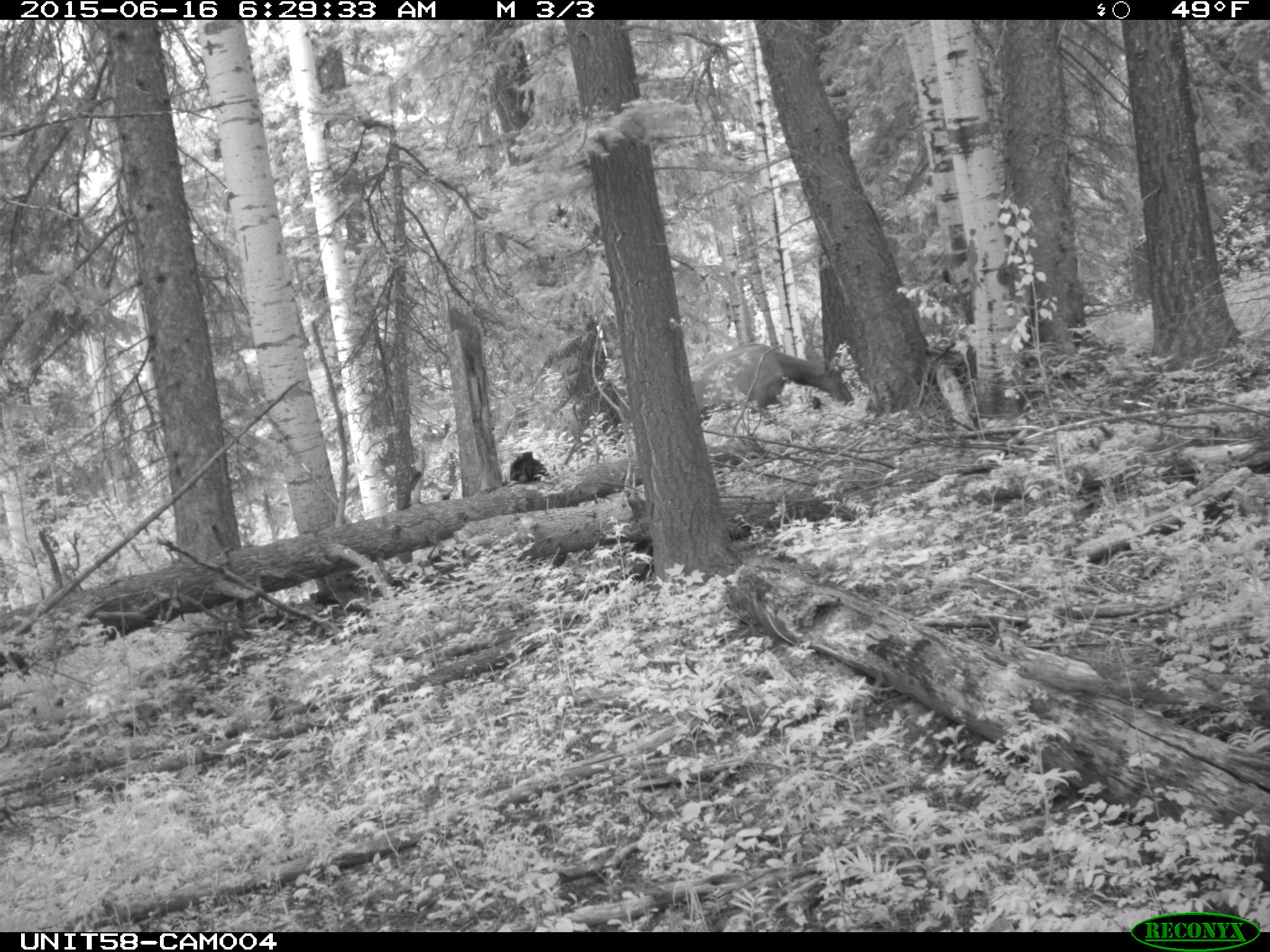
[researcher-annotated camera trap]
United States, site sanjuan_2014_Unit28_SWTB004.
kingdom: Animalia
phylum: Chordata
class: Mammalia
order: Artiodactyla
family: Cervidae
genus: Cervus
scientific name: Cervus elaphus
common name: red deer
Cervus elaphus (red deer).